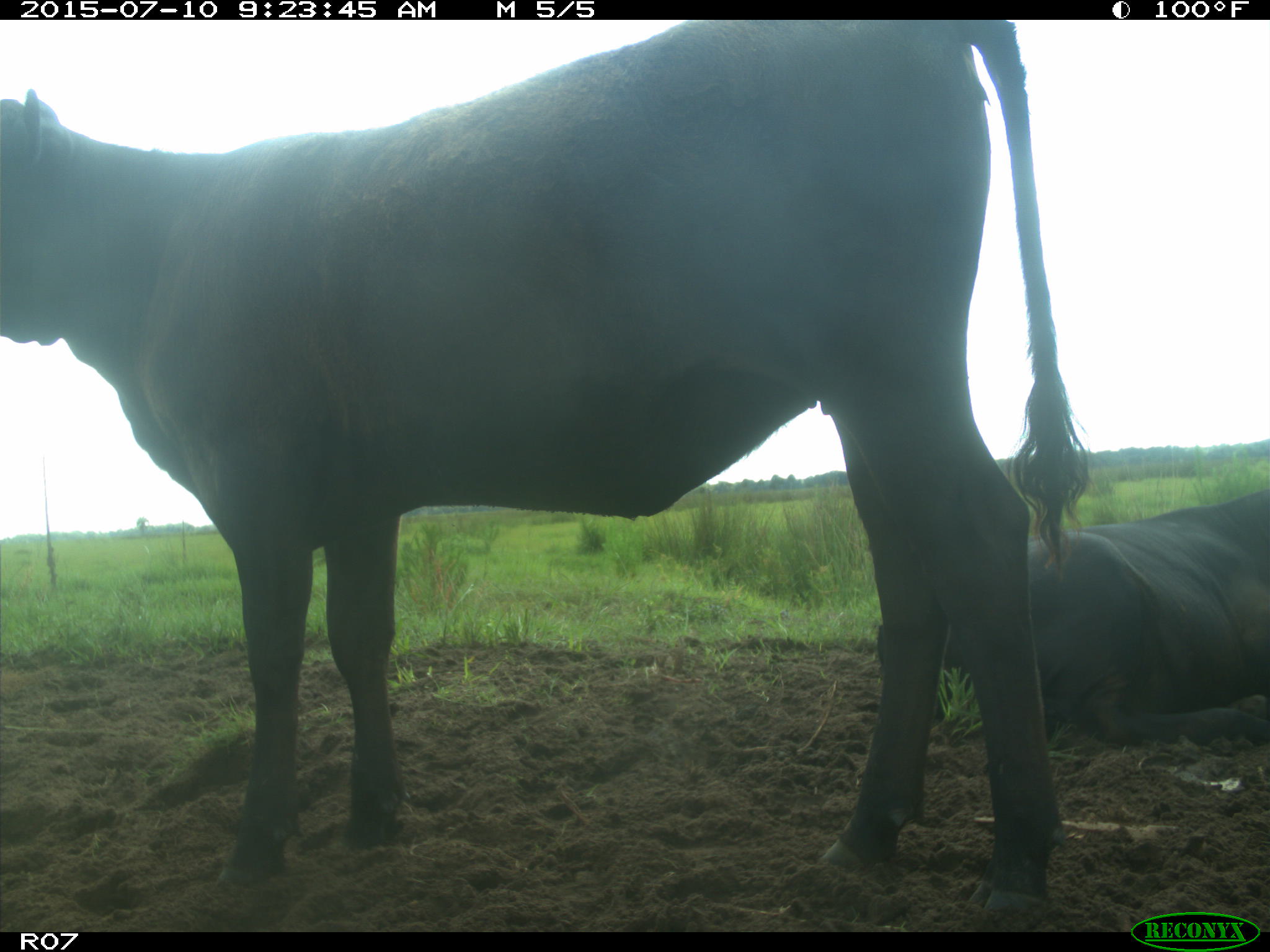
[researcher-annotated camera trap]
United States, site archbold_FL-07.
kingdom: Animalia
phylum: Chordata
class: Mammalia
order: Artiodactyla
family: Bovidae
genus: Bos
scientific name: Bos taurus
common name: domestic cow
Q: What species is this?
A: Bos taurus (domestic cow).